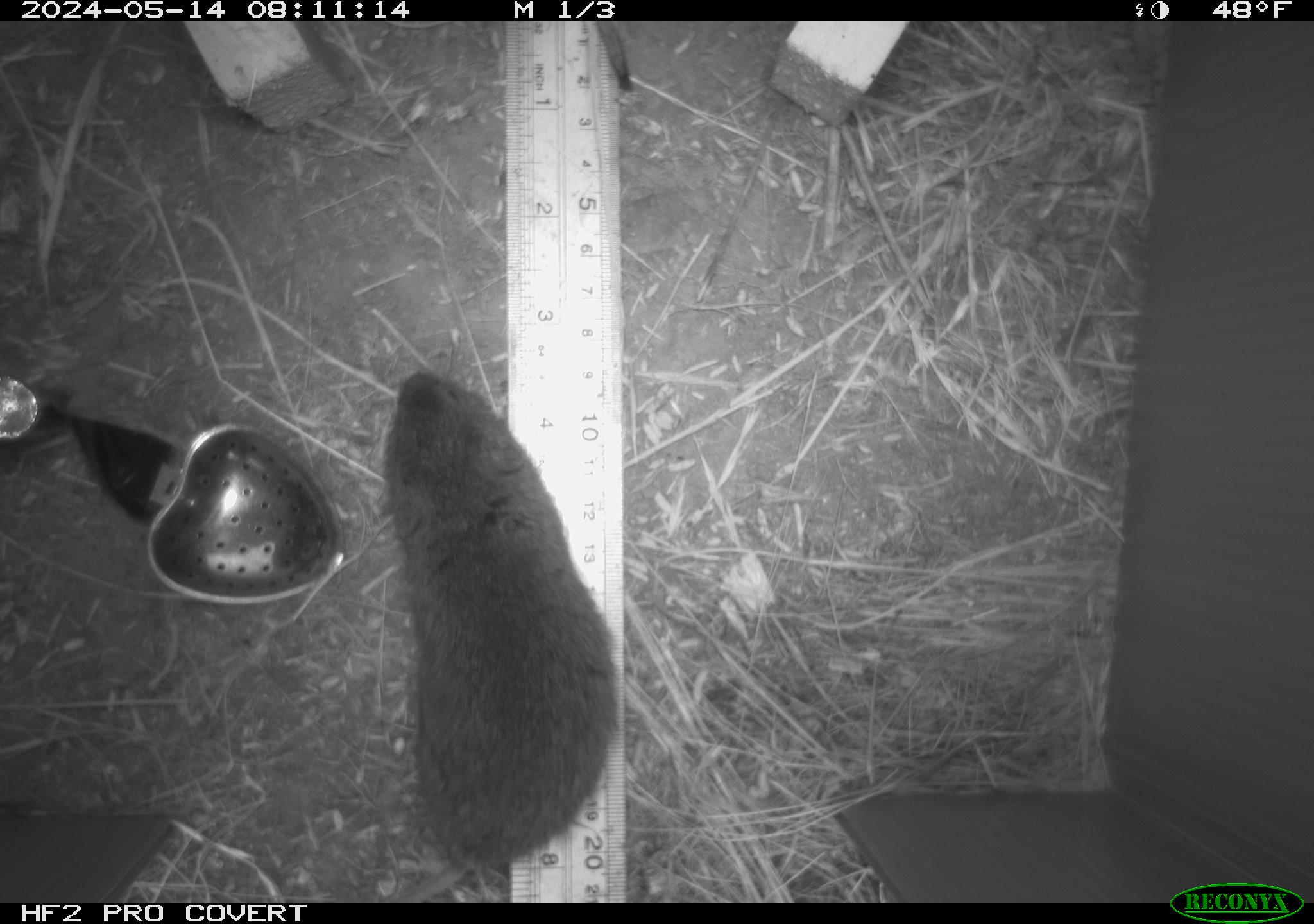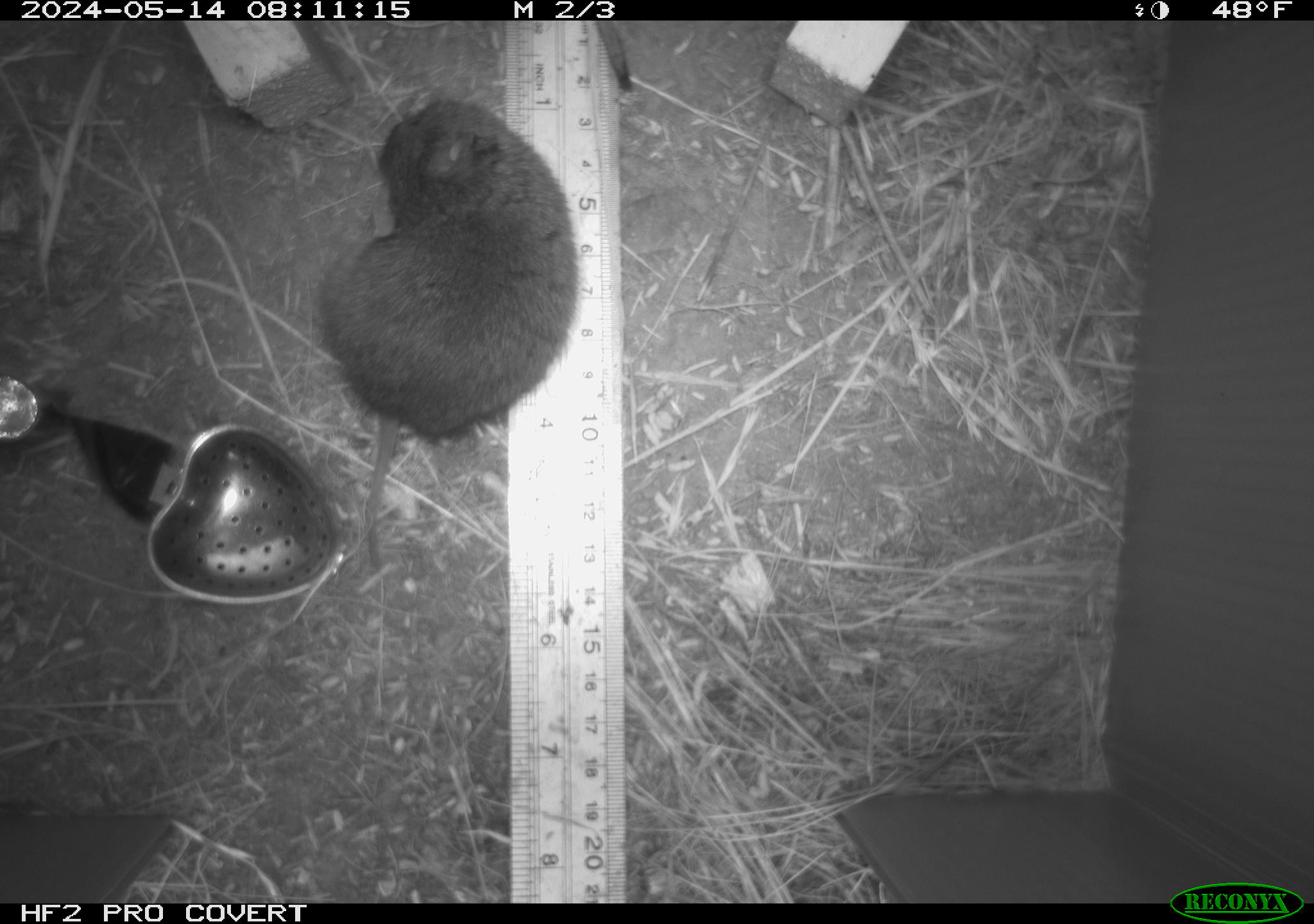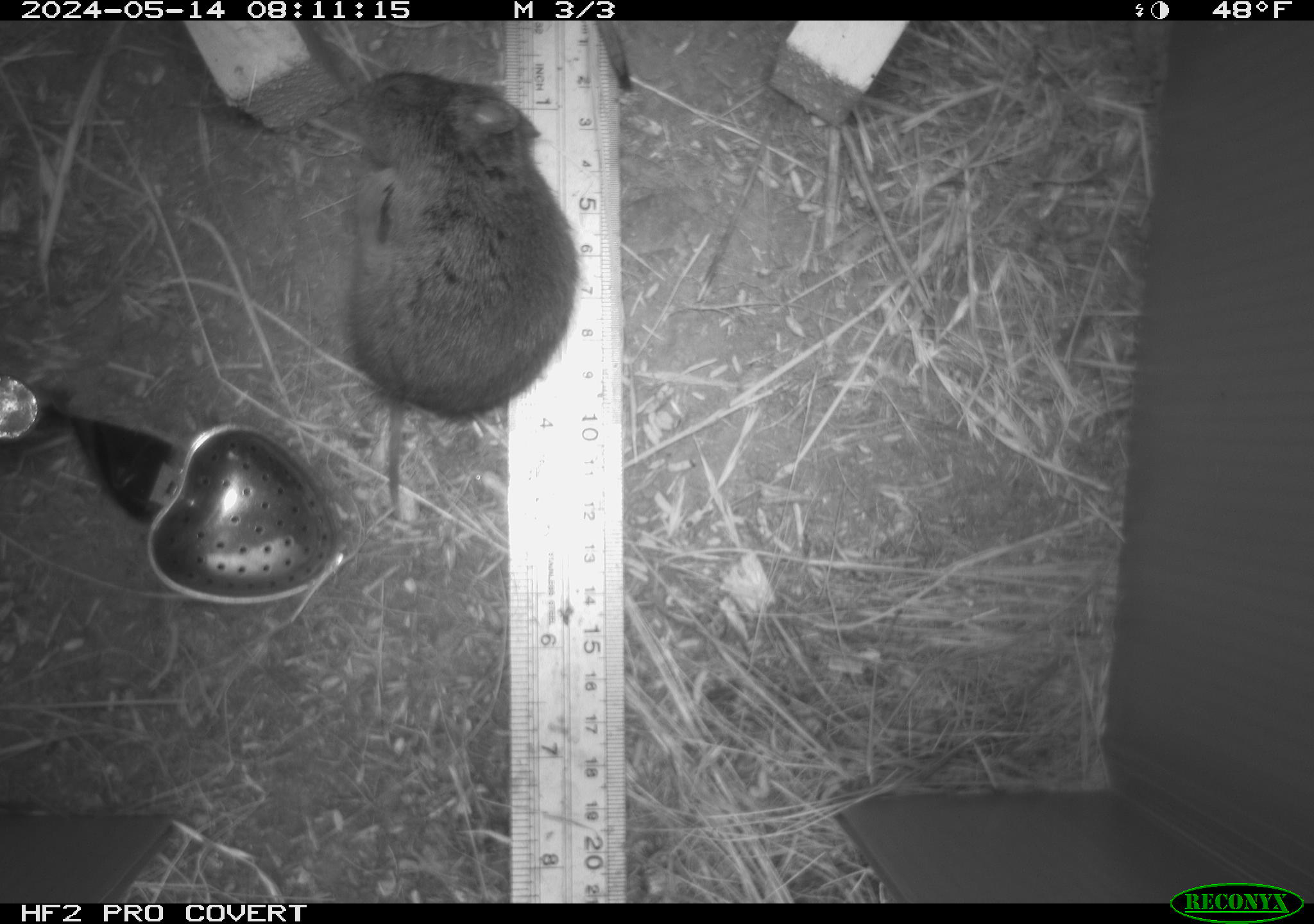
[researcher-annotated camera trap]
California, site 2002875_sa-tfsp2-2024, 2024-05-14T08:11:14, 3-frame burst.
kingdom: Animalia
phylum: Chordata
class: Mammalia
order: Rodentia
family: Cricetidae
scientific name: Arvicolinae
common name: voles, lemmings, and muskrats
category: arvicolinae subfamily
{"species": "arvicolinae subfamily (voles, lemmings, and muskrats) (Arvicolinae)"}